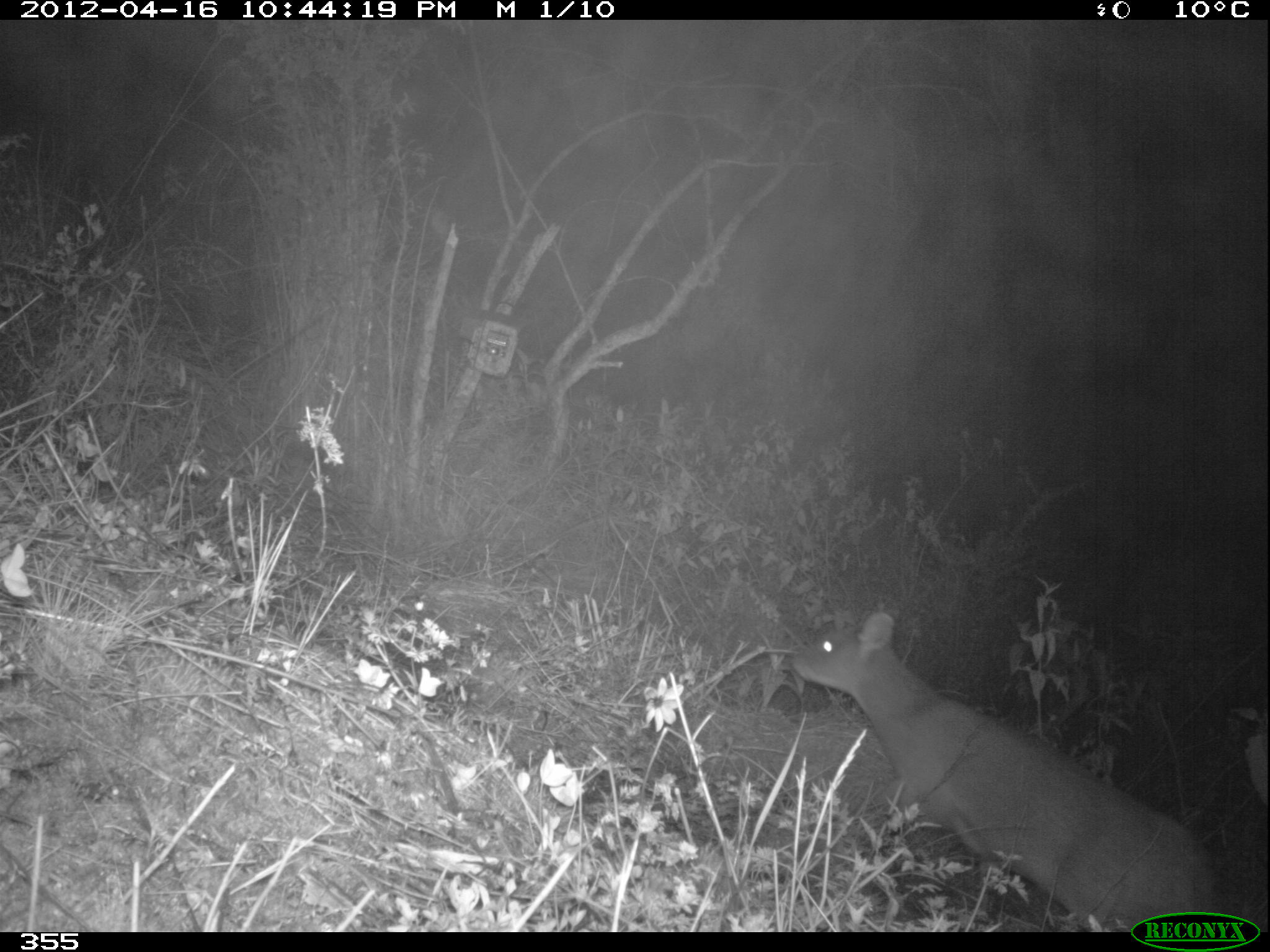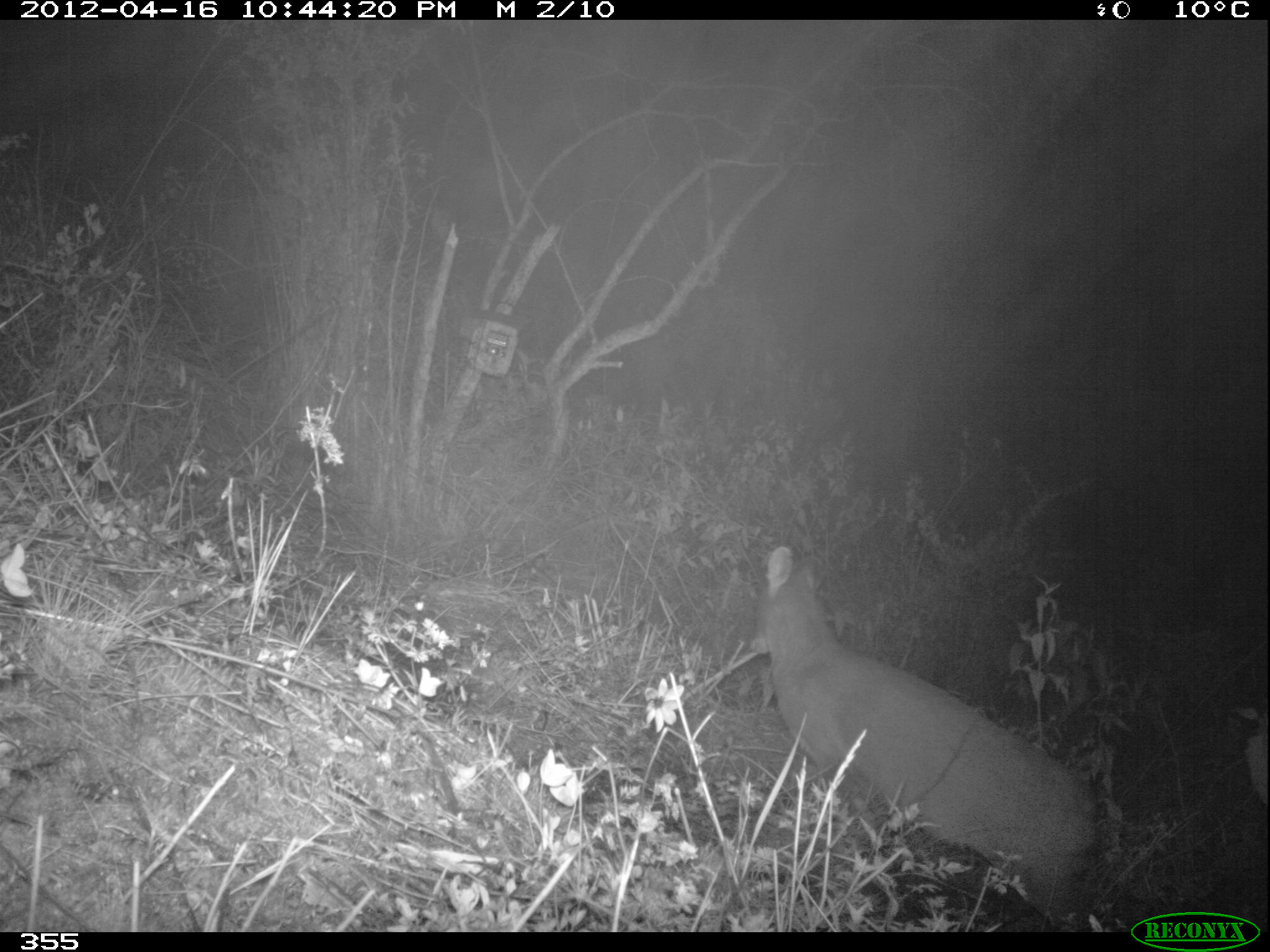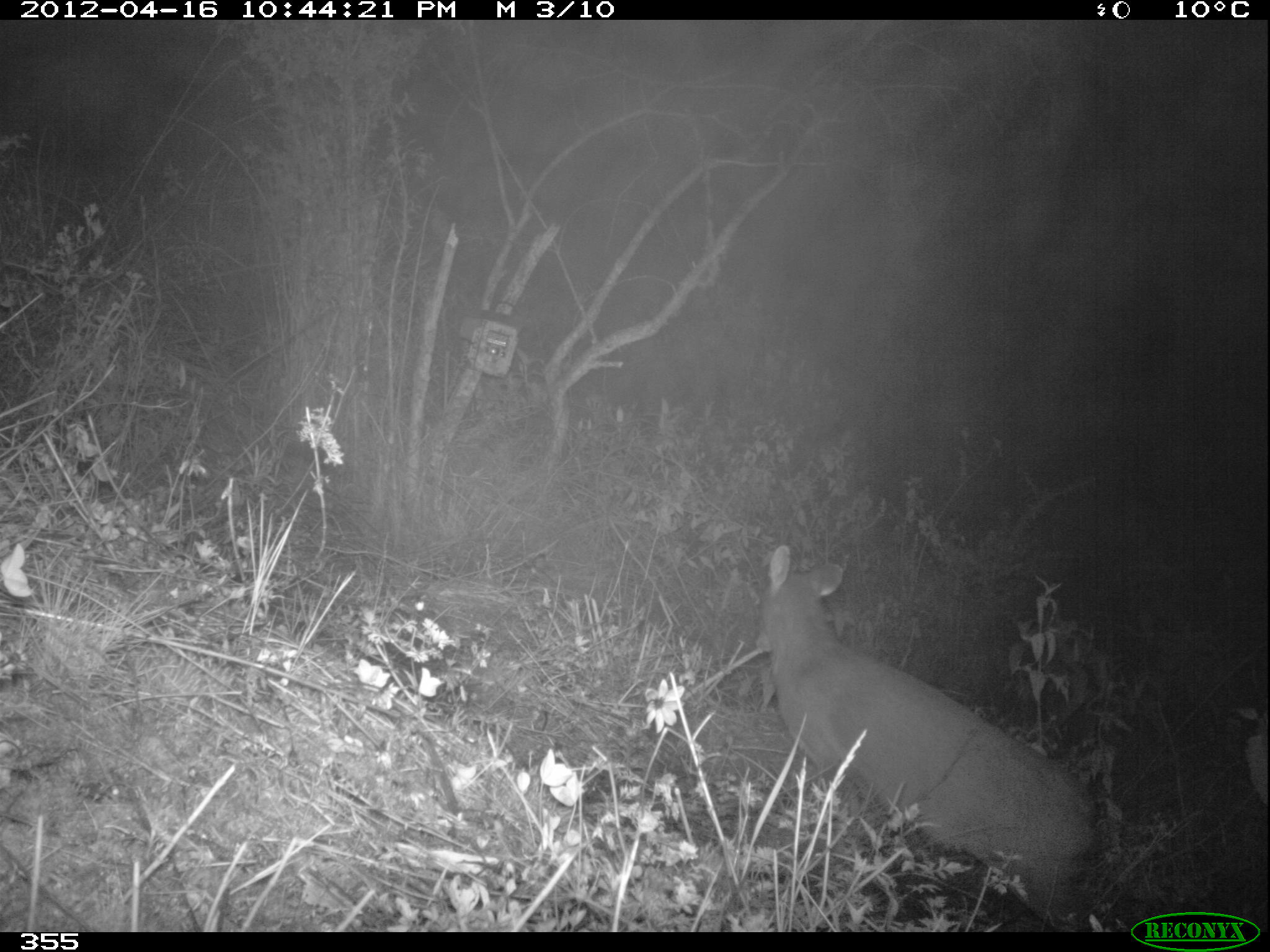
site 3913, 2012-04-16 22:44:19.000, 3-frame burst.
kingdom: Animalia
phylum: Chordata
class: Mammalia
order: Artiodactyla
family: Cervidae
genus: Mazama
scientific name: Mazama chunyi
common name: dwarf brocket